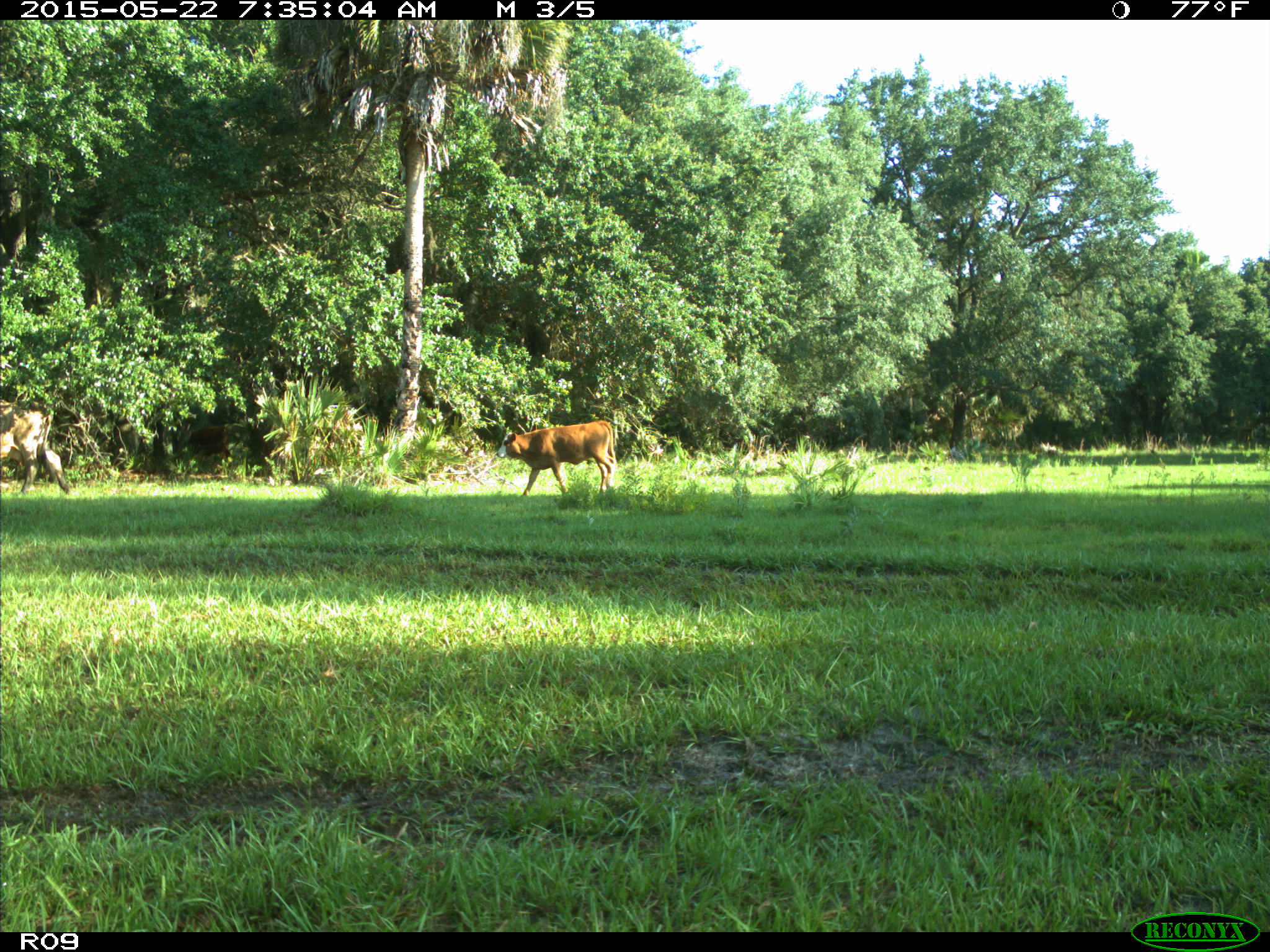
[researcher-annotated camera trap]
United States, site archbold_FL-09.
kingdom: Animalia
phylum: Chordata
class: Mammalia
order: Artiodactyla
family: Bovidae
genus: Bos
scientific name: Bos taurus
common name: domestic cow